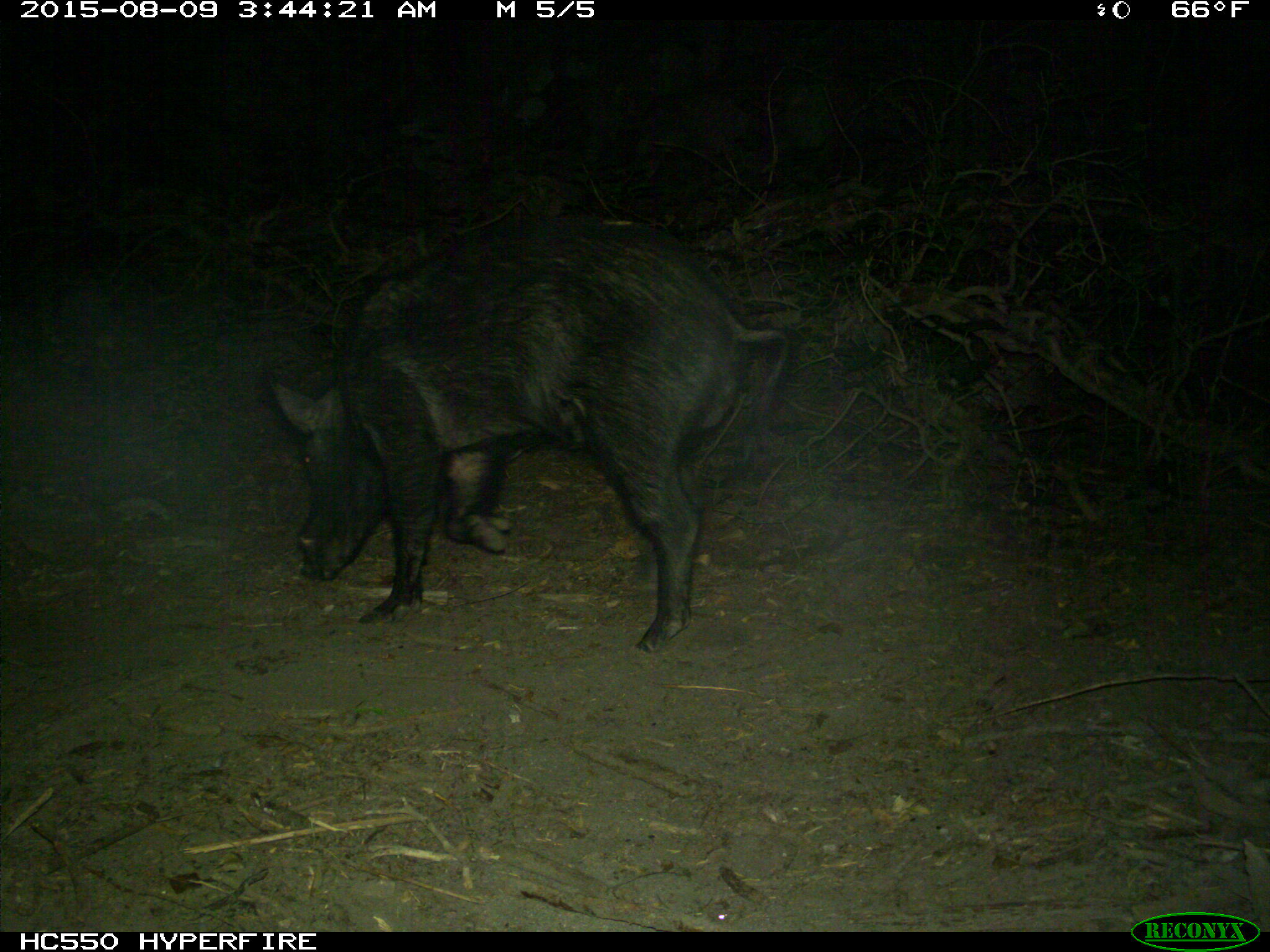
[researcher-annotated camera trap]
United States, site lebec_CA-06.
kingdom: Animalia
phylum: Chordata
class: Mammalia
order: Artiodactyla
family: Suidae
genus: Sus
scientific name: Sus scrofa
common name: wild boar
Sus scrofa (wild boar).